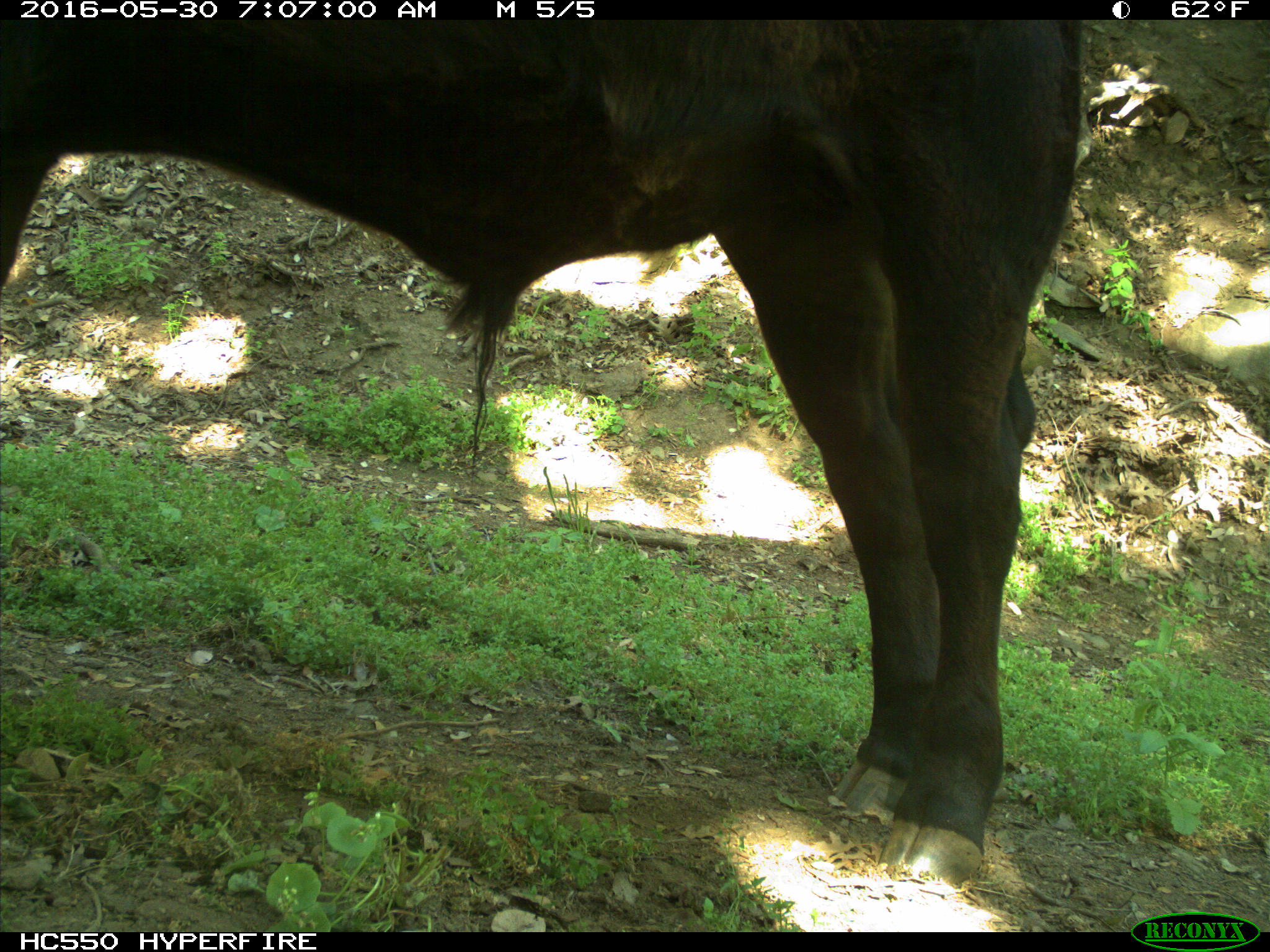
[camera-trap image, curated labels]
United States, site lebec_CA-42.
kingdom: Animalia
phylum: Chordata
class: Mammalia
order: Artiodactyla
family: Bovidae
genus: Bos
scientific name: Bos taurus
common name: domestic cow